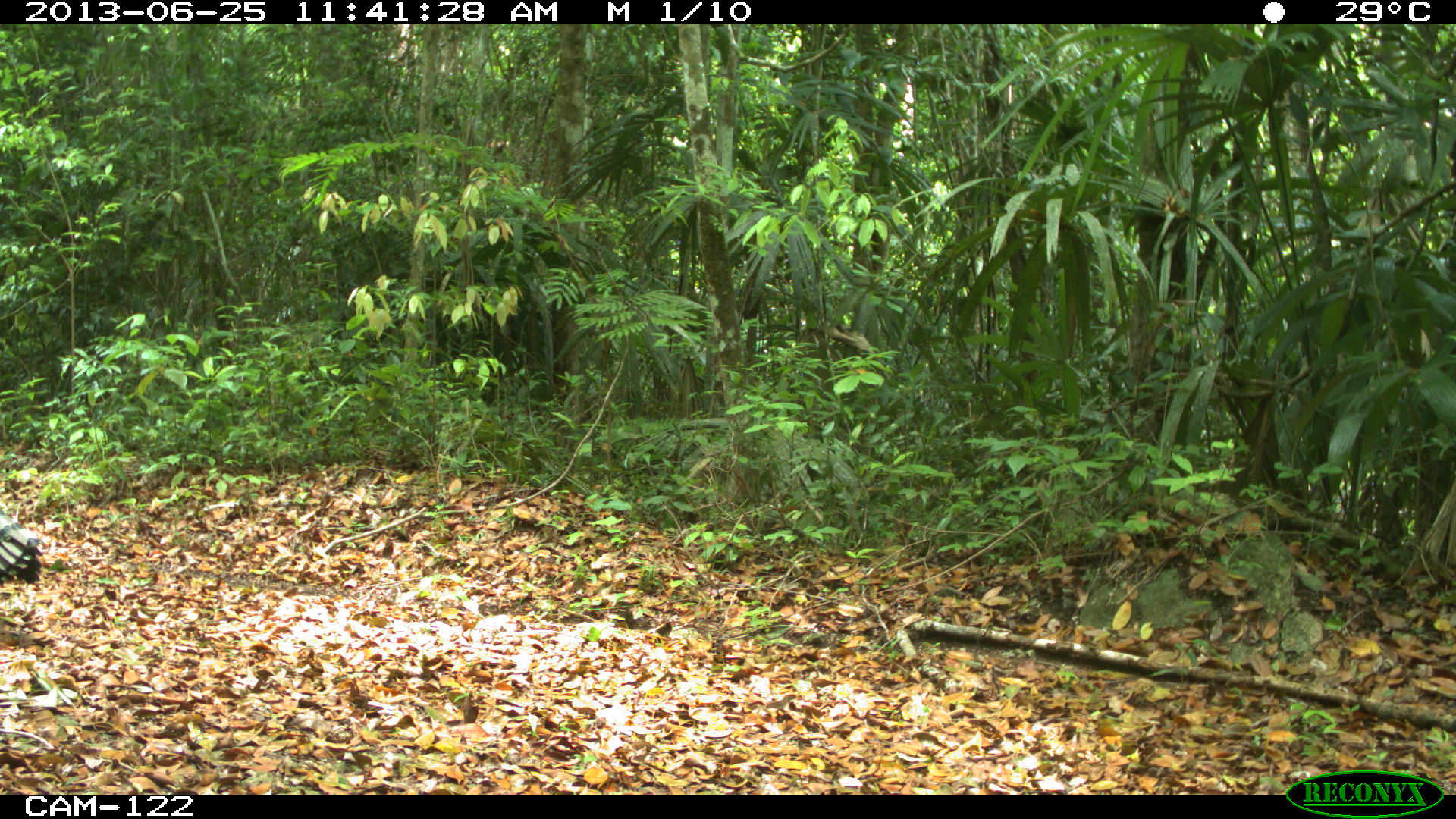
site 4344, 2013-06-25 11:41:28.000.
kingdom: Animalia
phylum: Chordata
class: Aves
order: Galliformes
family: Phasianidae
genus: Meleagris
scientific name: Meleagris ocellata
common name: ocellated turkey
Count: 1.